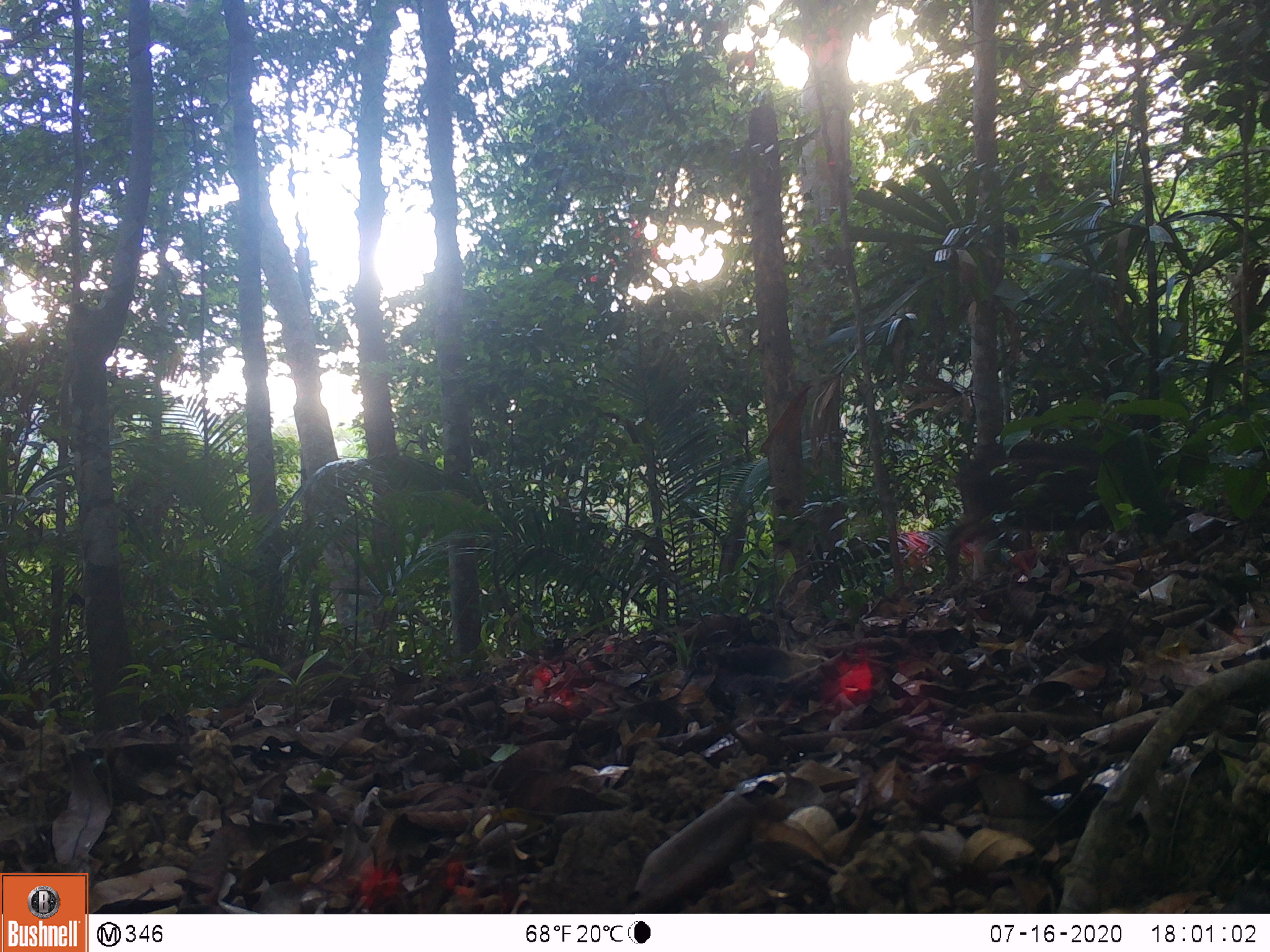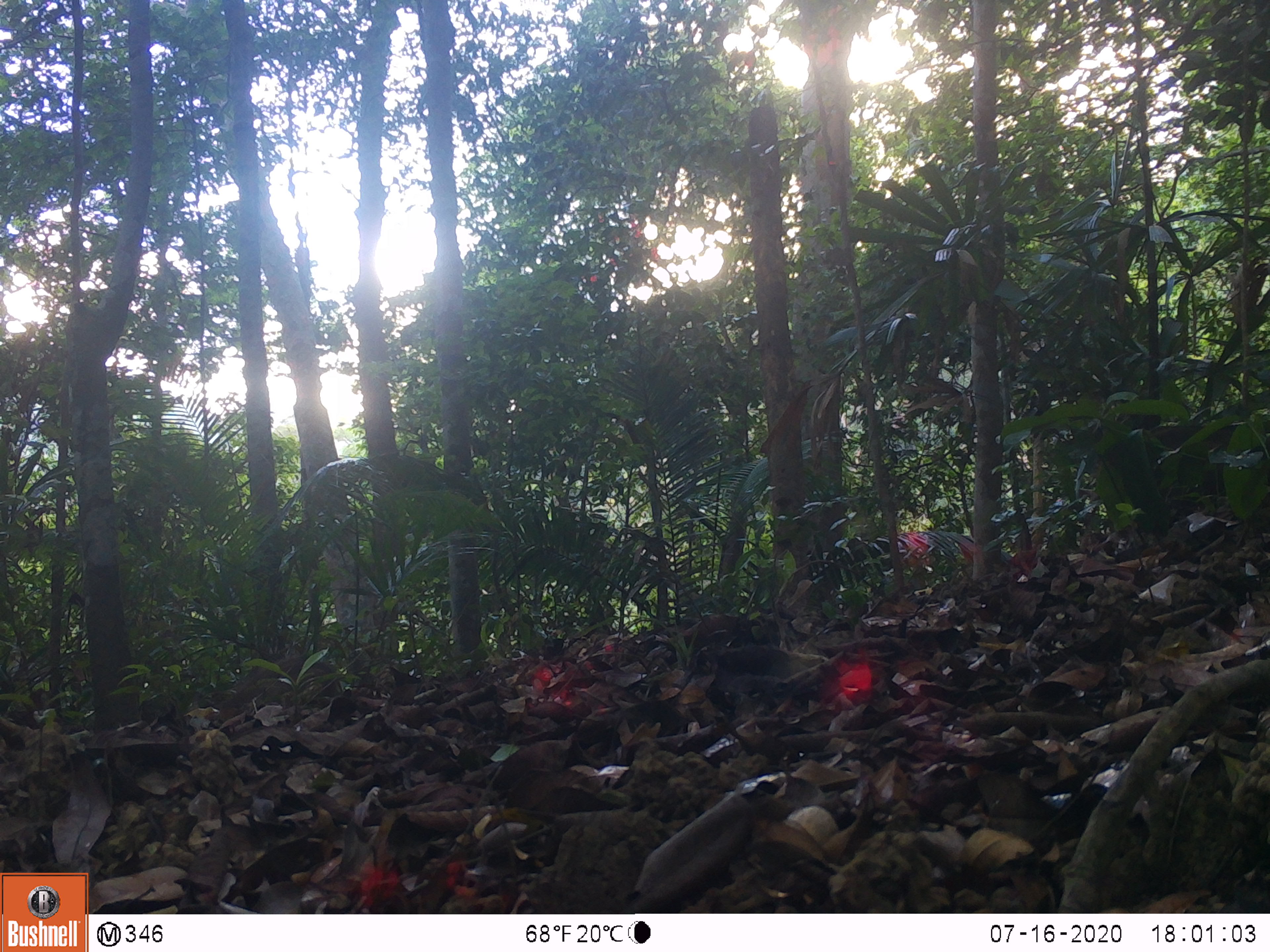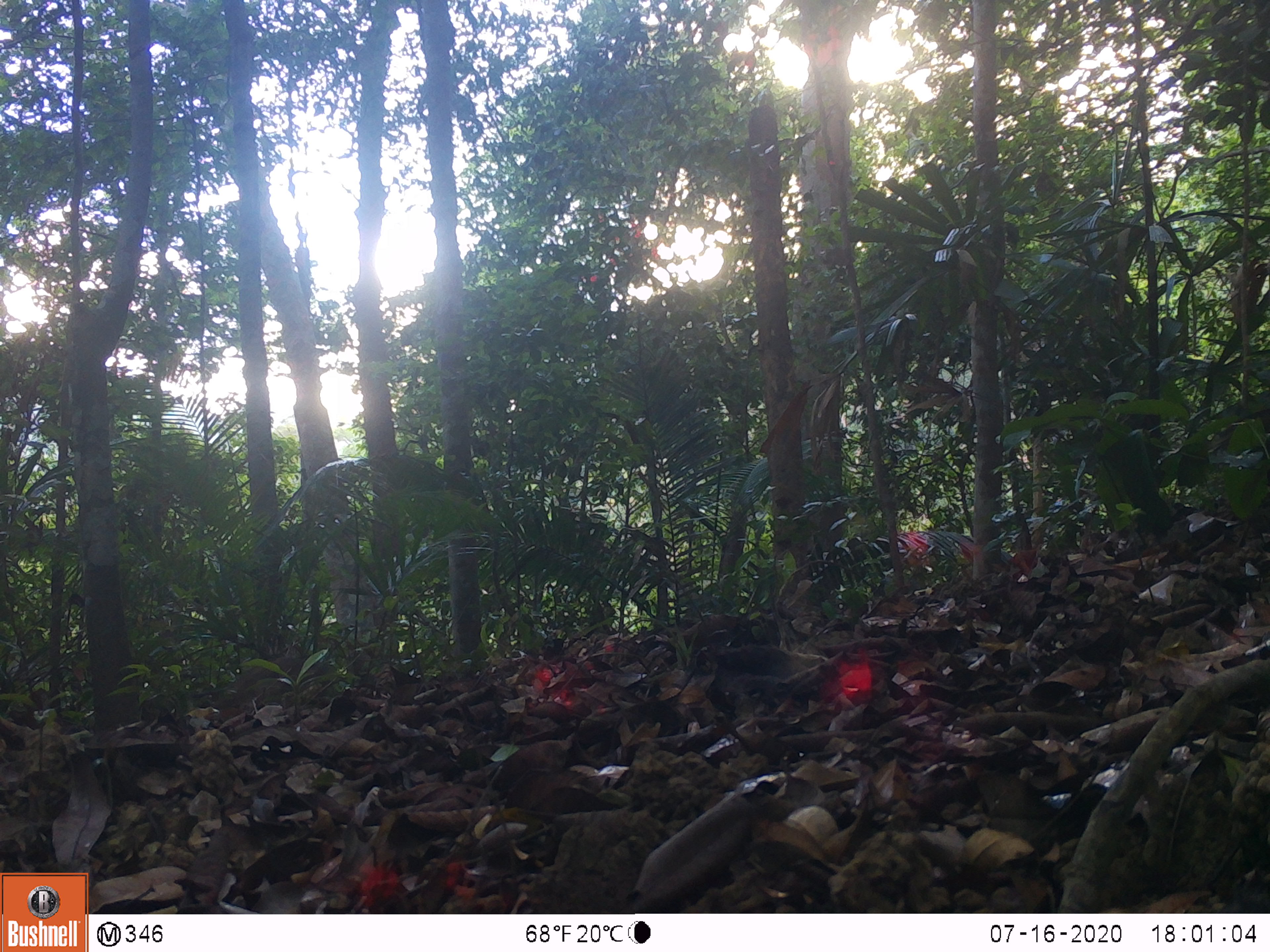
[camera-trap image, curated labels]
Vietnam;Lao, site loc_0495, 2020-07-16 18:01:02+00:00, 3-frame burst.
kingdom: Animalia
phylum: Chordata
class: Mammalia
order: Artiodactyla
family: Suidae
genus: Sus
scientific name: Sus scrofa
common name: eurasian wild pig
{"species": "eurasian wild pig (Sus scrofa)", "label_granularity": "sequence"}